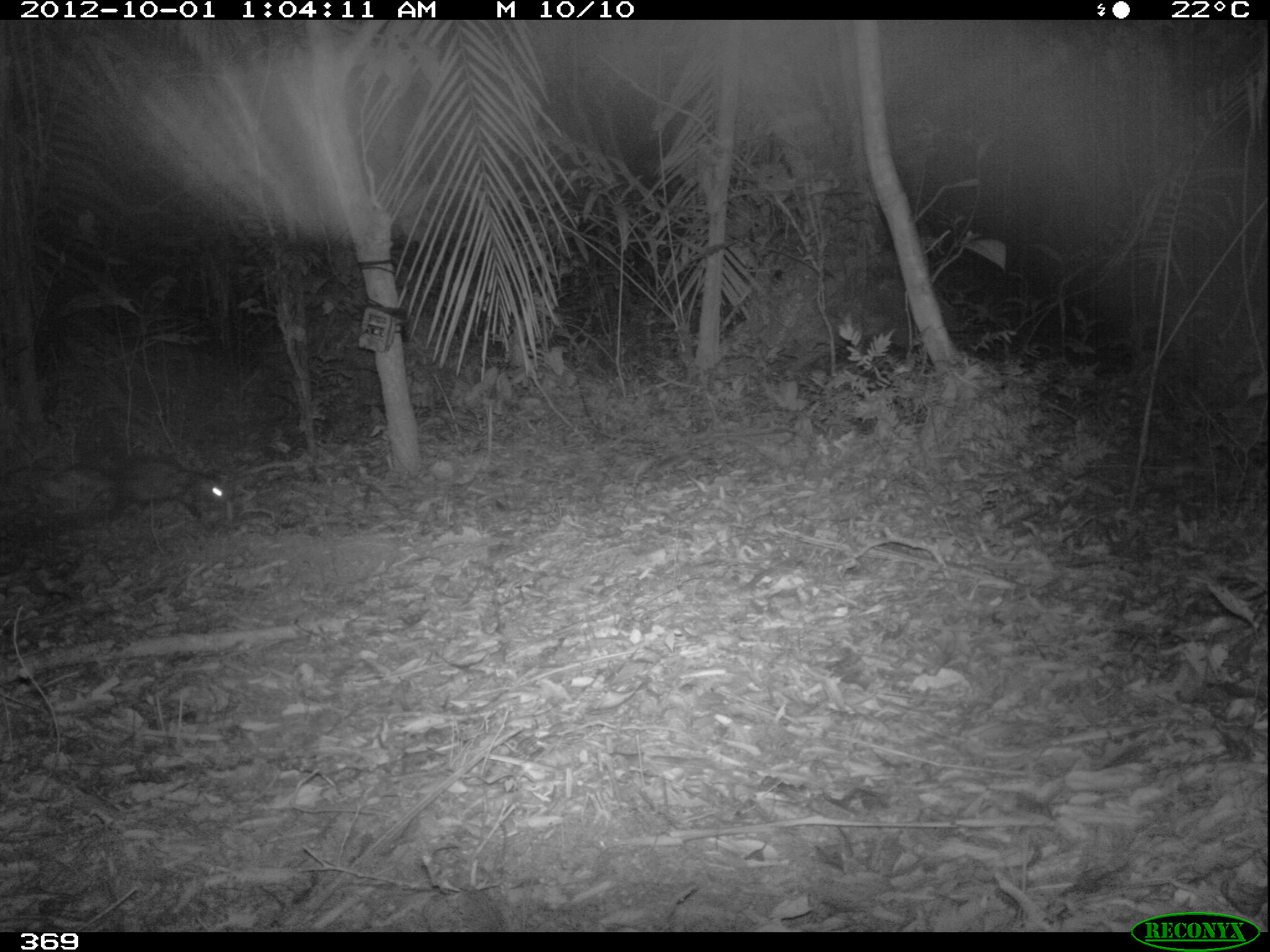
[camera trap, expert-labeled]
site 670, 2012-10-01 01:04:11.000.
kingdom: Animalia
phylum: Chordata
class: Mammalia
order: Didelphimorphia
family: Didelphidae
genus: Didelphis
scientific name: Didelphis marsupialis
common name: southern opossum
Didelphis marsupialis (southern opossum).